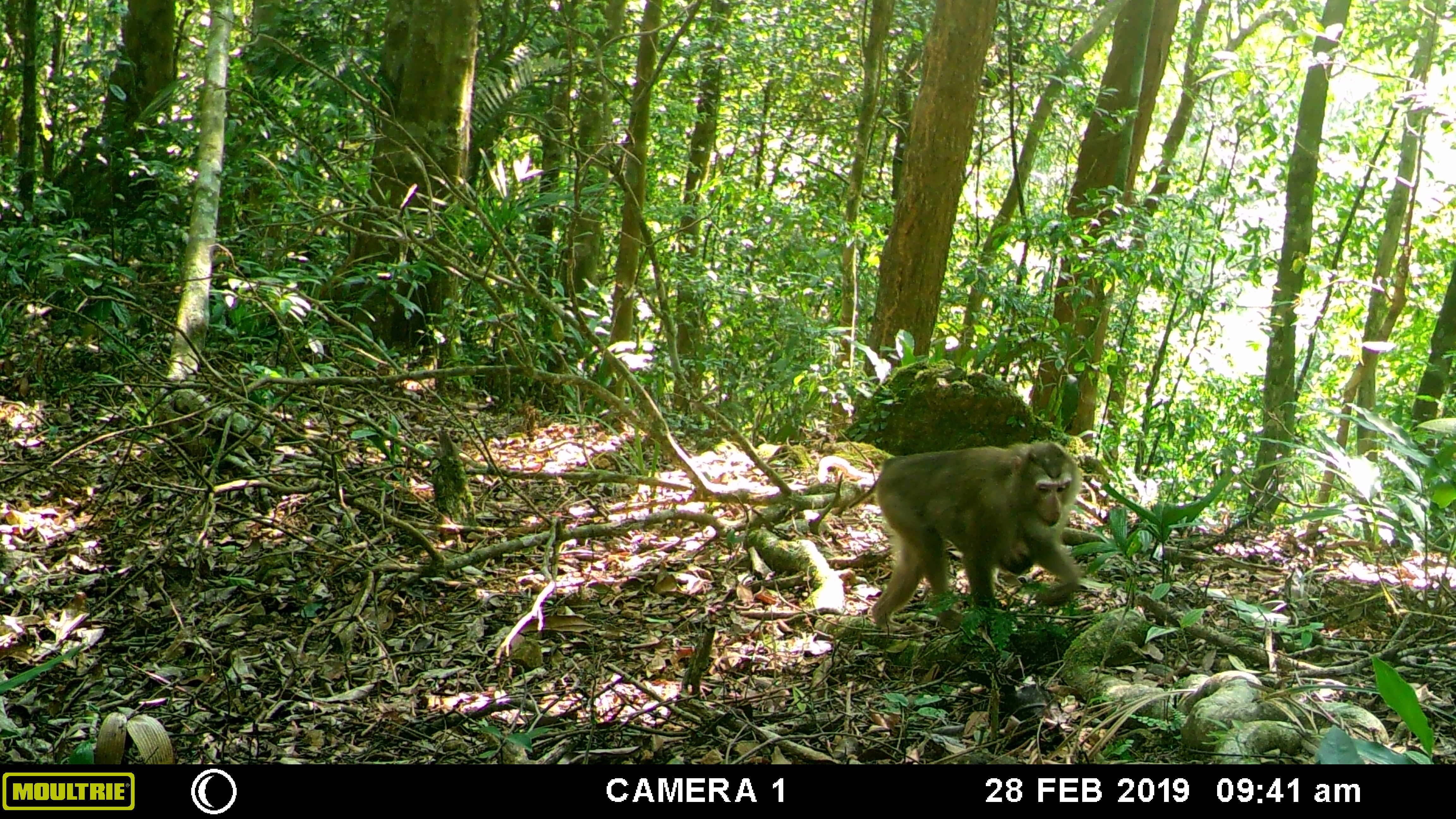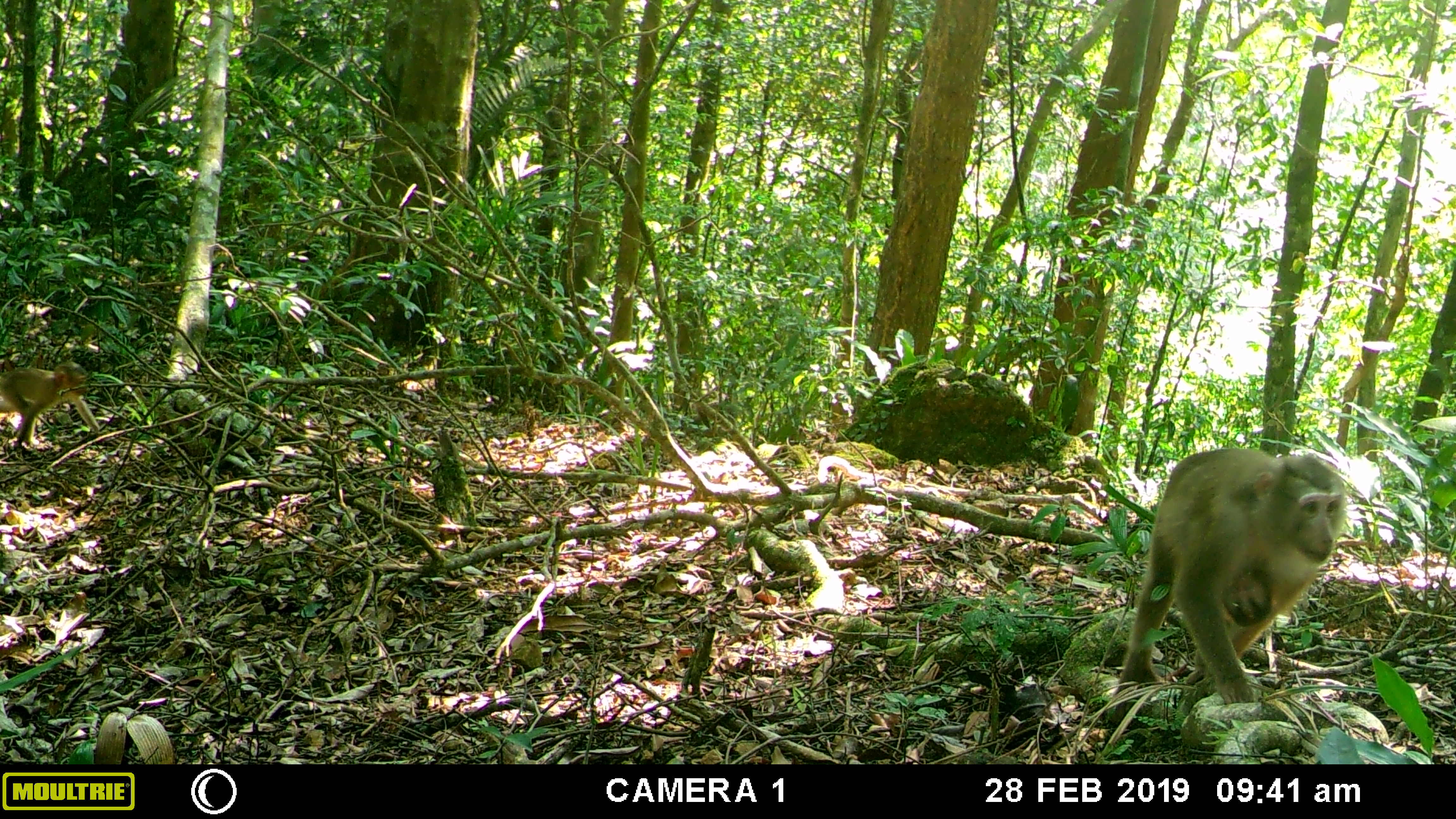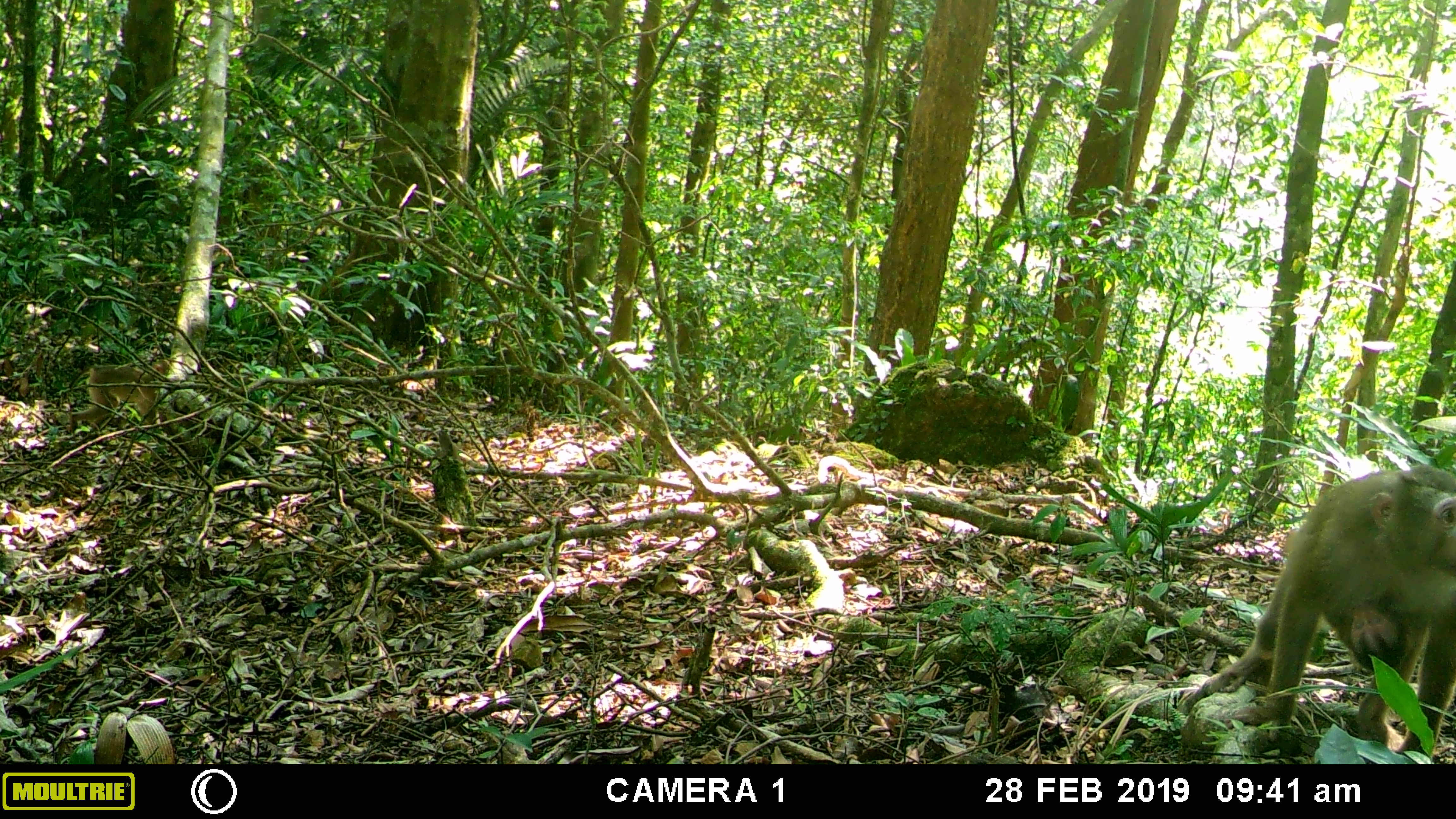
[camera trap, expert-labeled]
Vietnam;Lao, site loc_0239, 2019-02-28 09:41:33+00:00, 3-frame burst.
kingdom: Animalia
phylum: Chordata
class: Mammalia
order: Primates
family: Cercopithecidae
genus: Macaca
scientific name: Macaca nemestrina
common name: pig-tailed macaque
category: pig tailed macaque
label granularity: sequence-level